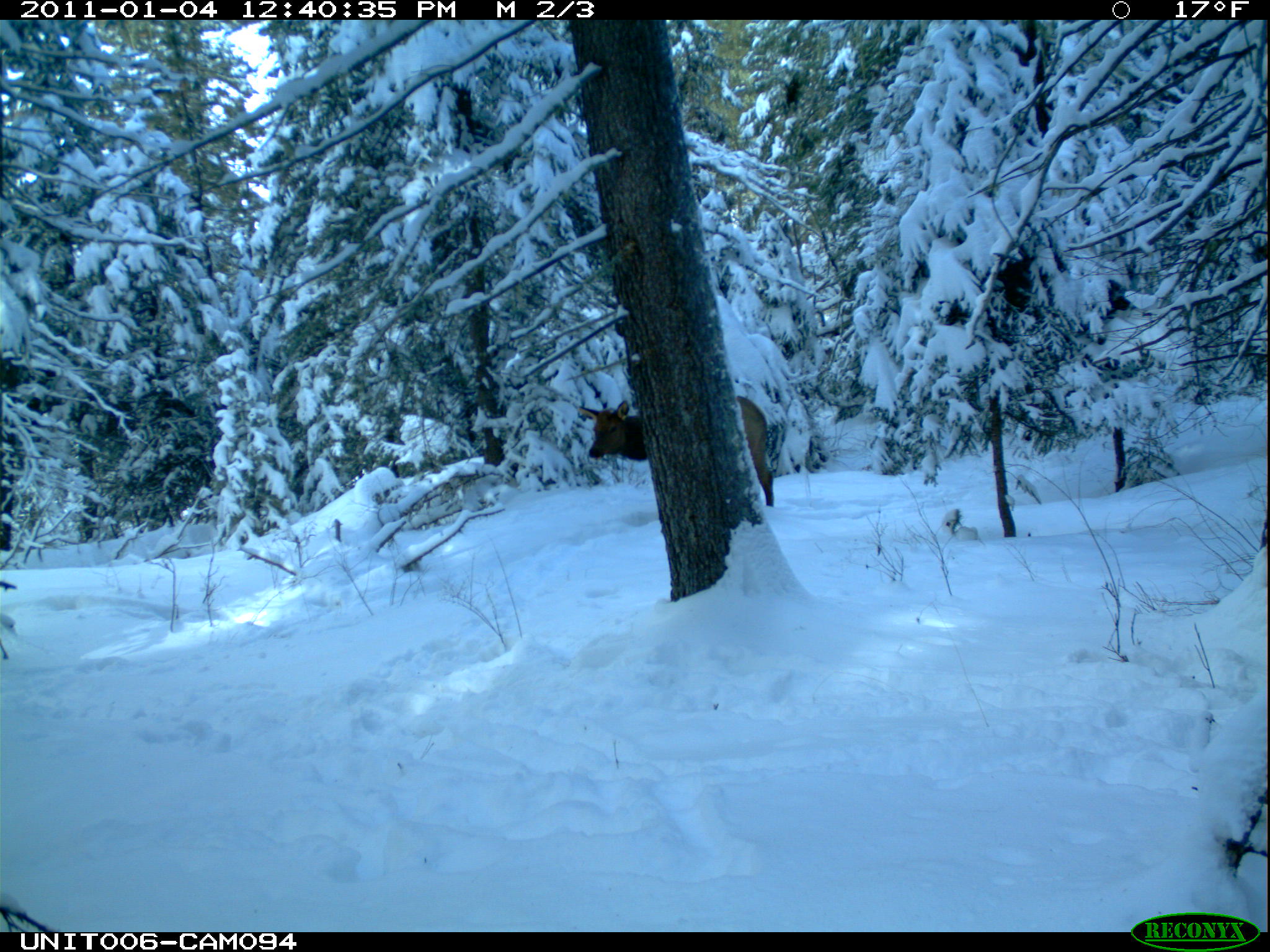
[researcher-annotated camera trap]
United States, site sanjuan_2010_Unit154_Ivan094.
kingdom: Animalia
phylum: Chordata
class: Mammalia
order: Artiodactyla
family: Cervidae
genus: Cervus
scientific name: Cervus elaphus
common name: red deer